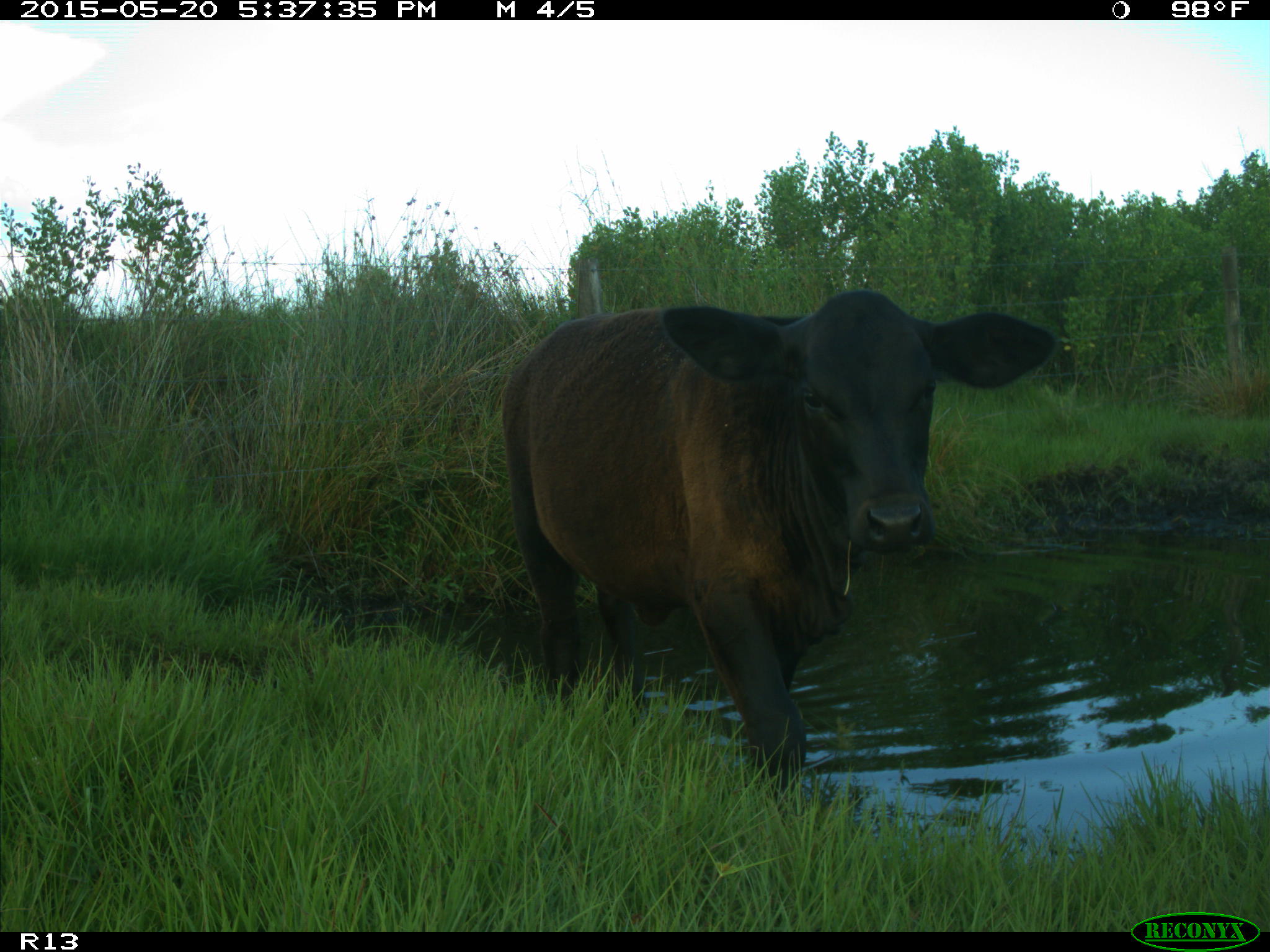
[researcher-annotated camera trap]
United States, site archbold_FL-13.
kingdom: Animalia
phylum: Chordata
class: Mammalia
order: Artiodactyla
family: Bovidae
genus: Bos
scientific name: Bos taurus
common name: domestic cow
Bos taurus (domestic cow).